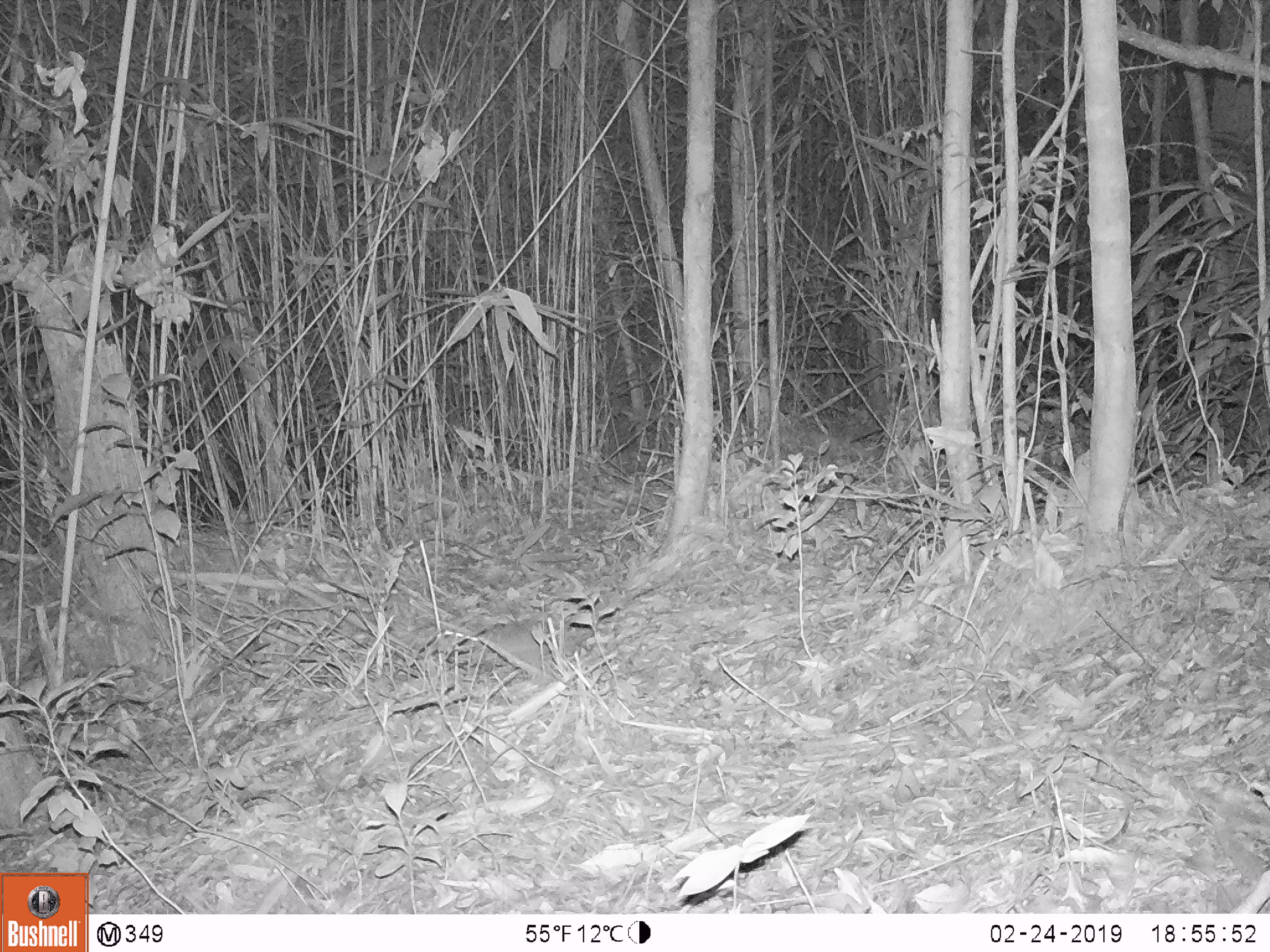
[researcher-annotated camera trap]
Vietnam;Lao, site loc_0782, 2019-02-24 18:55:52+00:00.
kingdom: Animalia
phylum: Chordata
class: Mammalia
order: Rodentia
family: Muridae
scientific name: Muridae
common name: old-world mice and rats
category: unidentified murid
Unidentified murid (old-world mice and rats) (Muridae). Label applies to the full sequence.